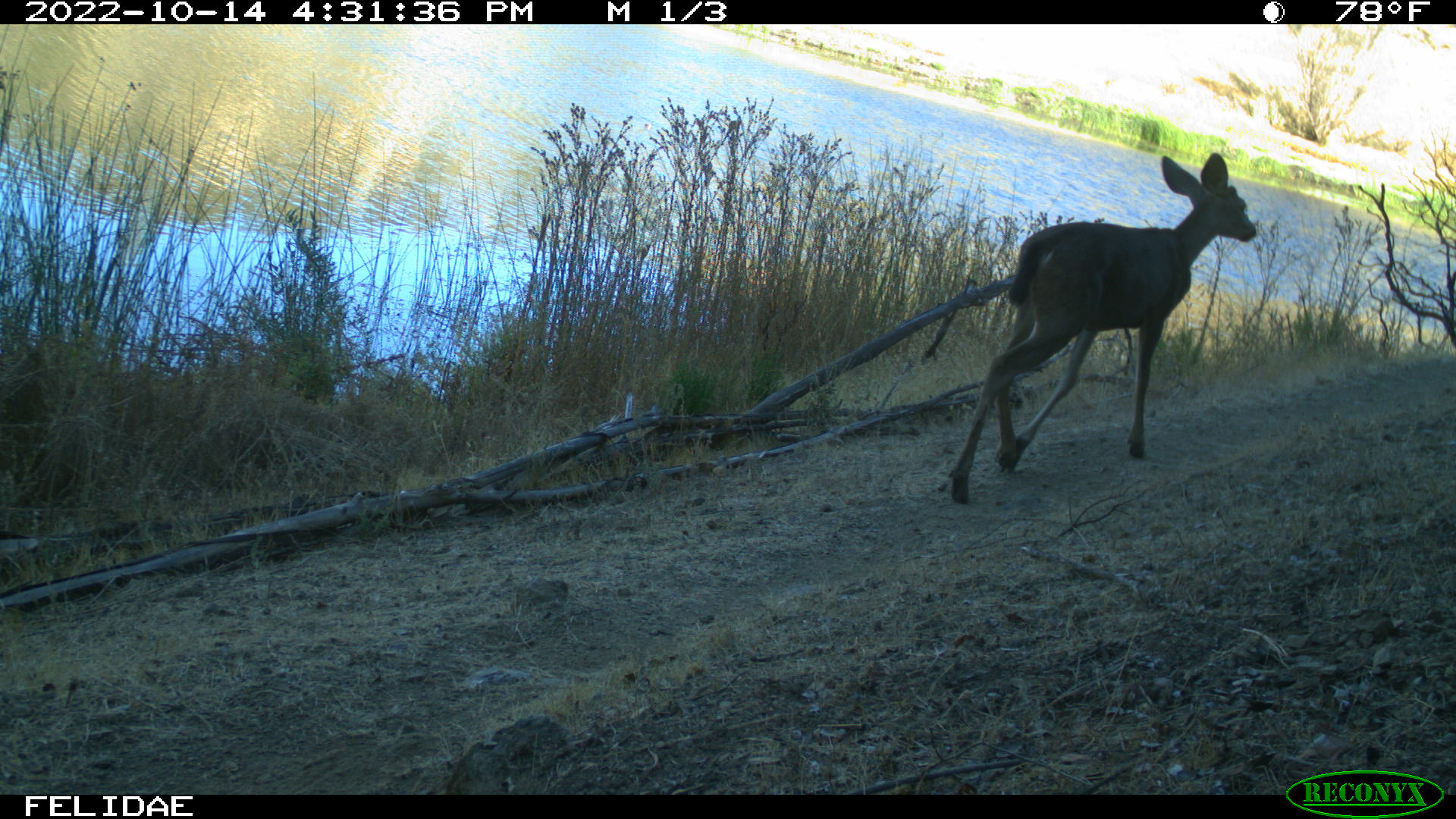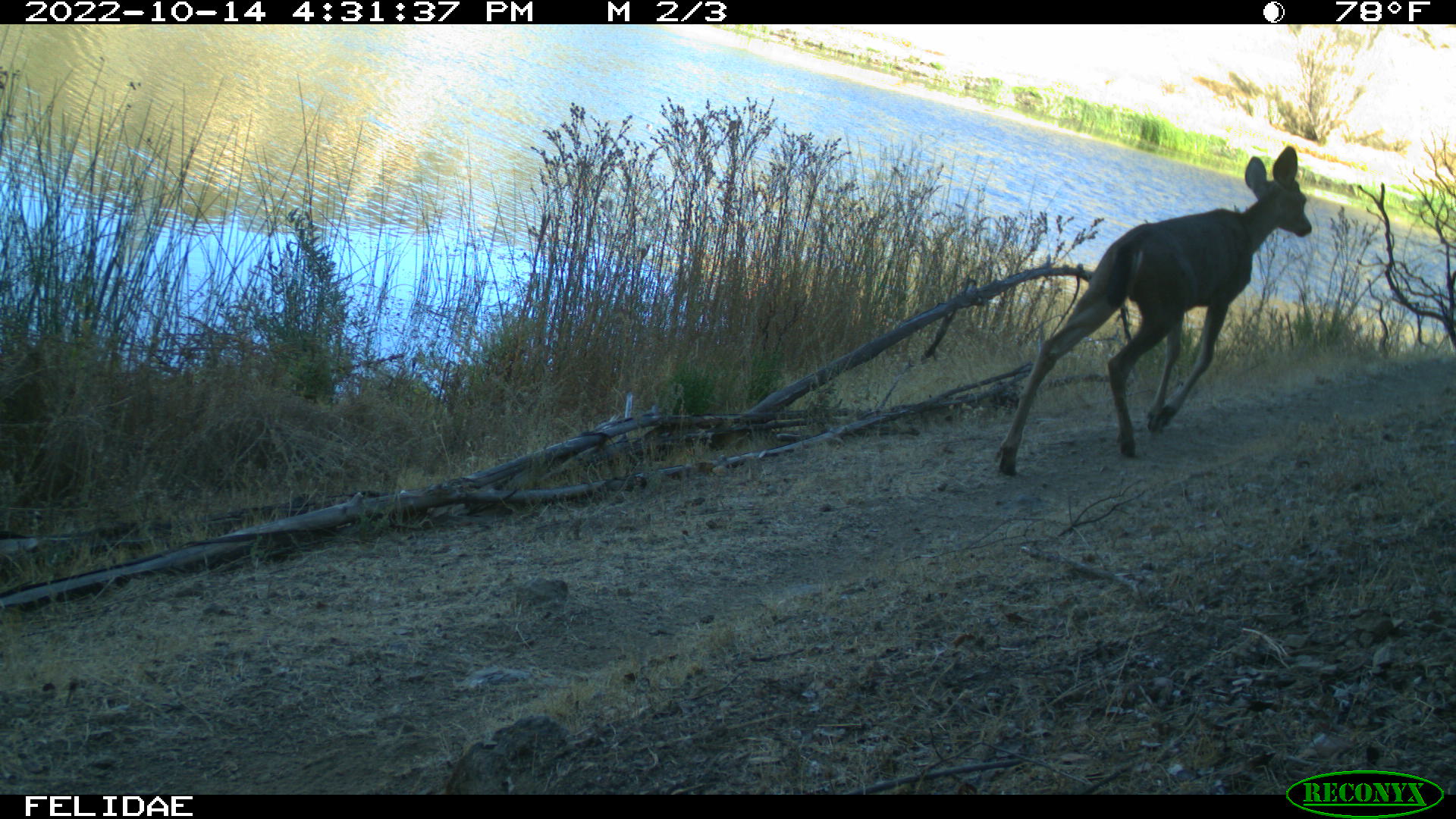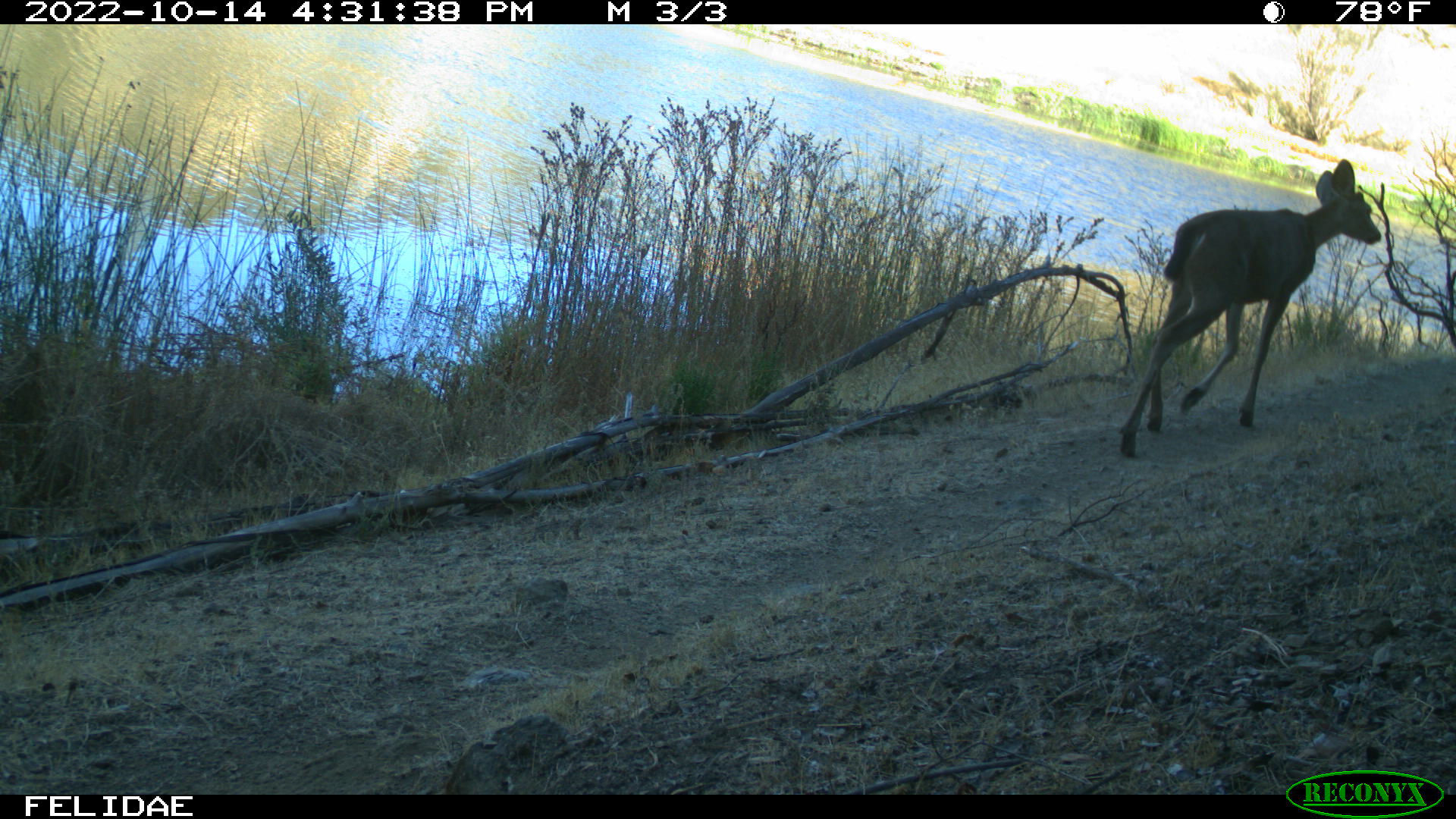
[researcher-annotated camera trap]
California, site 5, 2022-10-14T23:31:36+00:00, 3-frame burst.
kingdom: Animalia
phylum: Chordata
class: Mammalia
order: Artiodactyla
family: Cervidae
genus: Odocoileus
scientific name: Odocoileus hemionus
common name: mule deer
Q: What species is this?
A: Mule deer (Odocoileus hemionus).